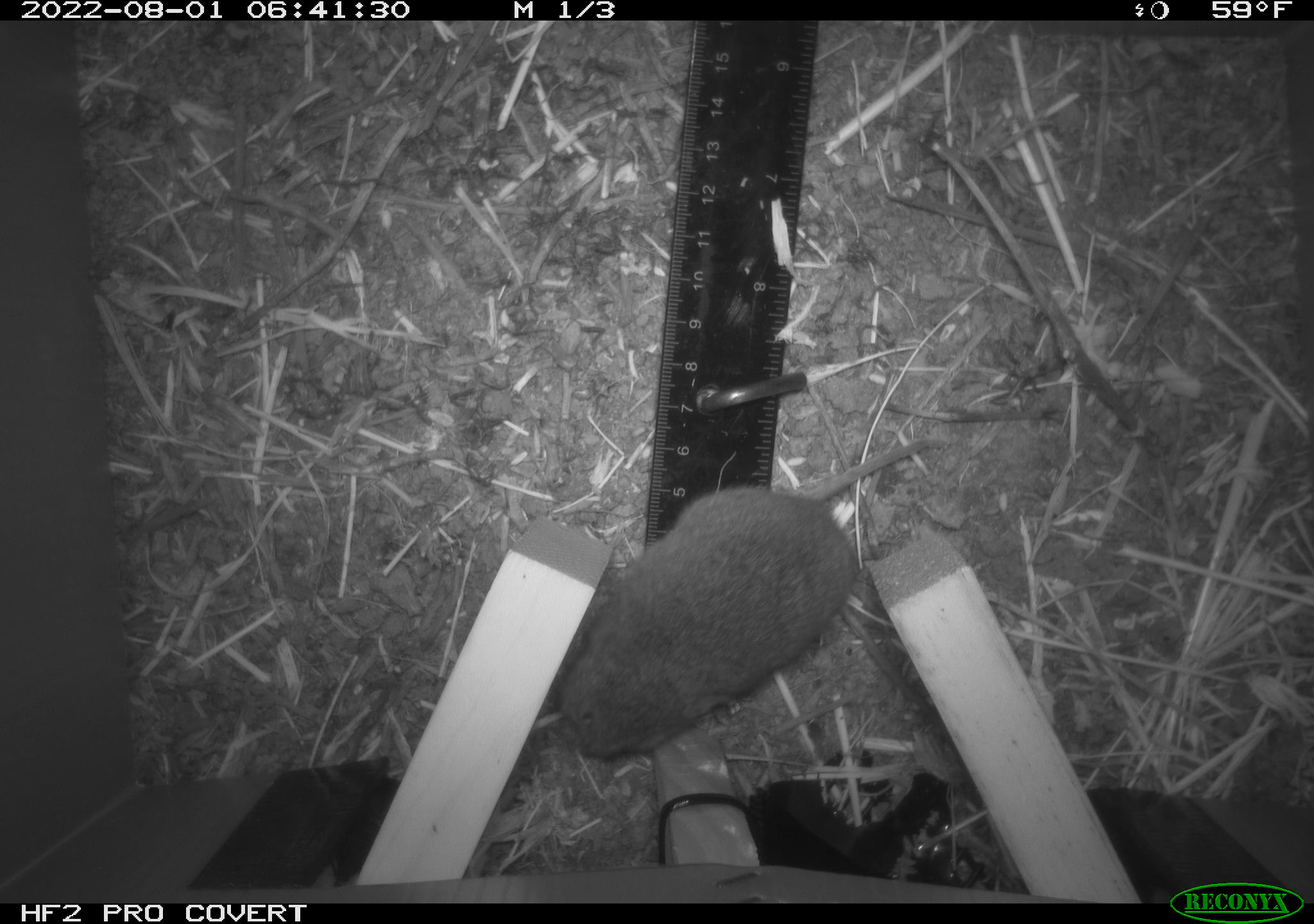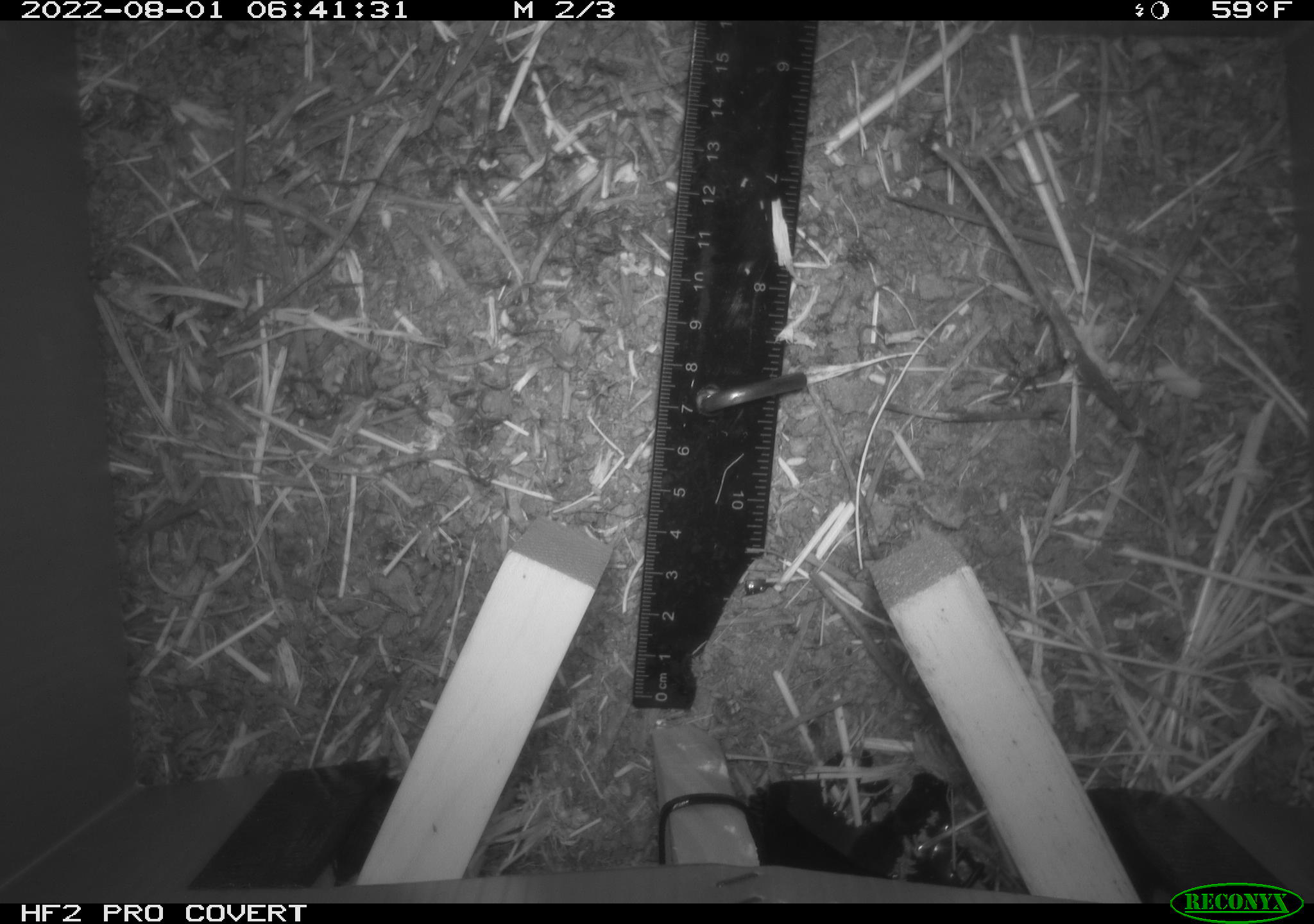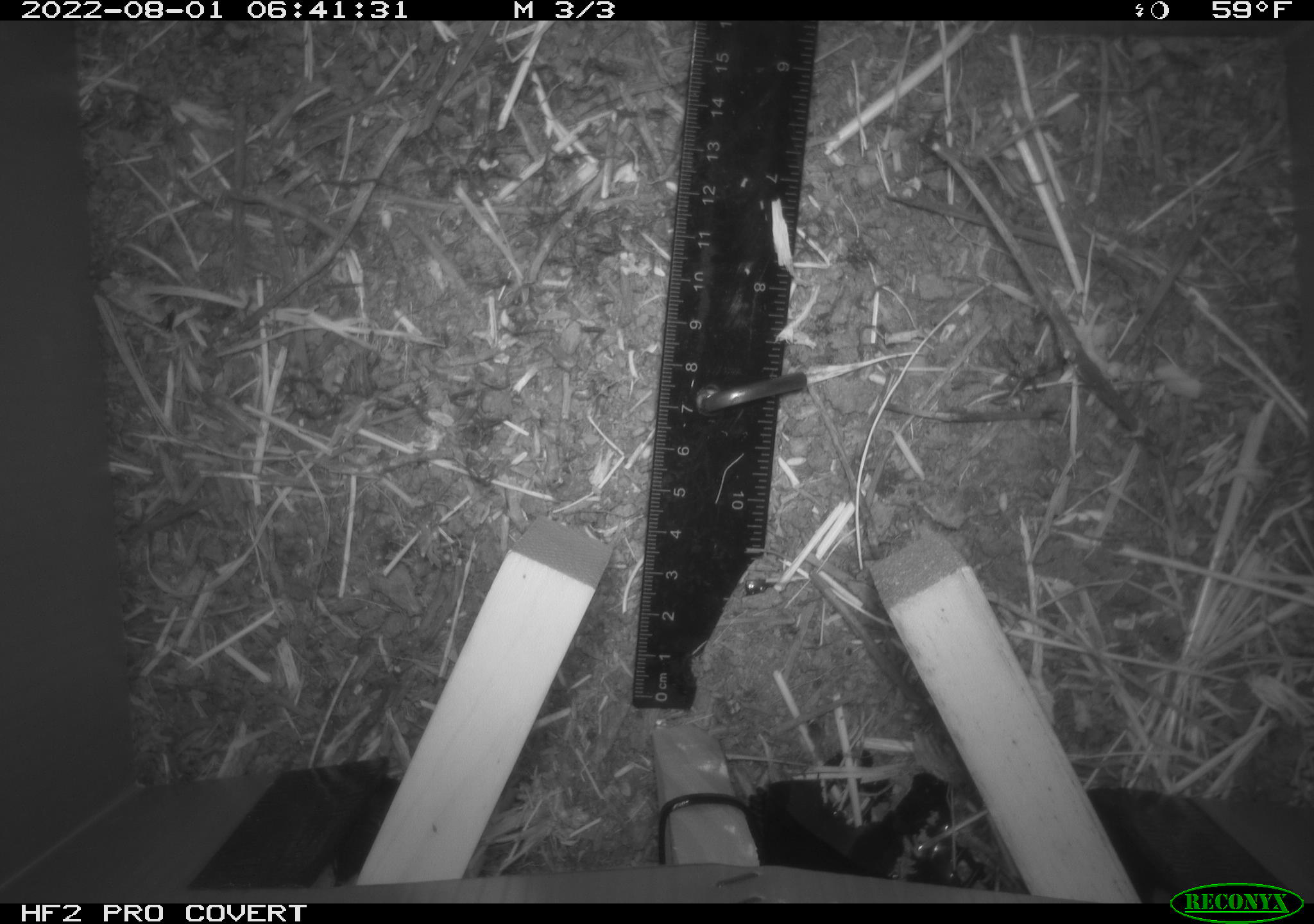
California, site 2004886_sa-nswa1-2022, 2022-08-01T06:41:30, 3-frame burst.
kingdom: Animalia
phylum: Chordata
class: Mammalia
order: Rodentia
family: Cricetidae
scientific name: Cricetidae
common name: hamsters, voles, lemmings, and allies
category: cricetidae family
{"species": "cricetidae family (hamsters, voles, lemmings, and allies) (Cricetidae)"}